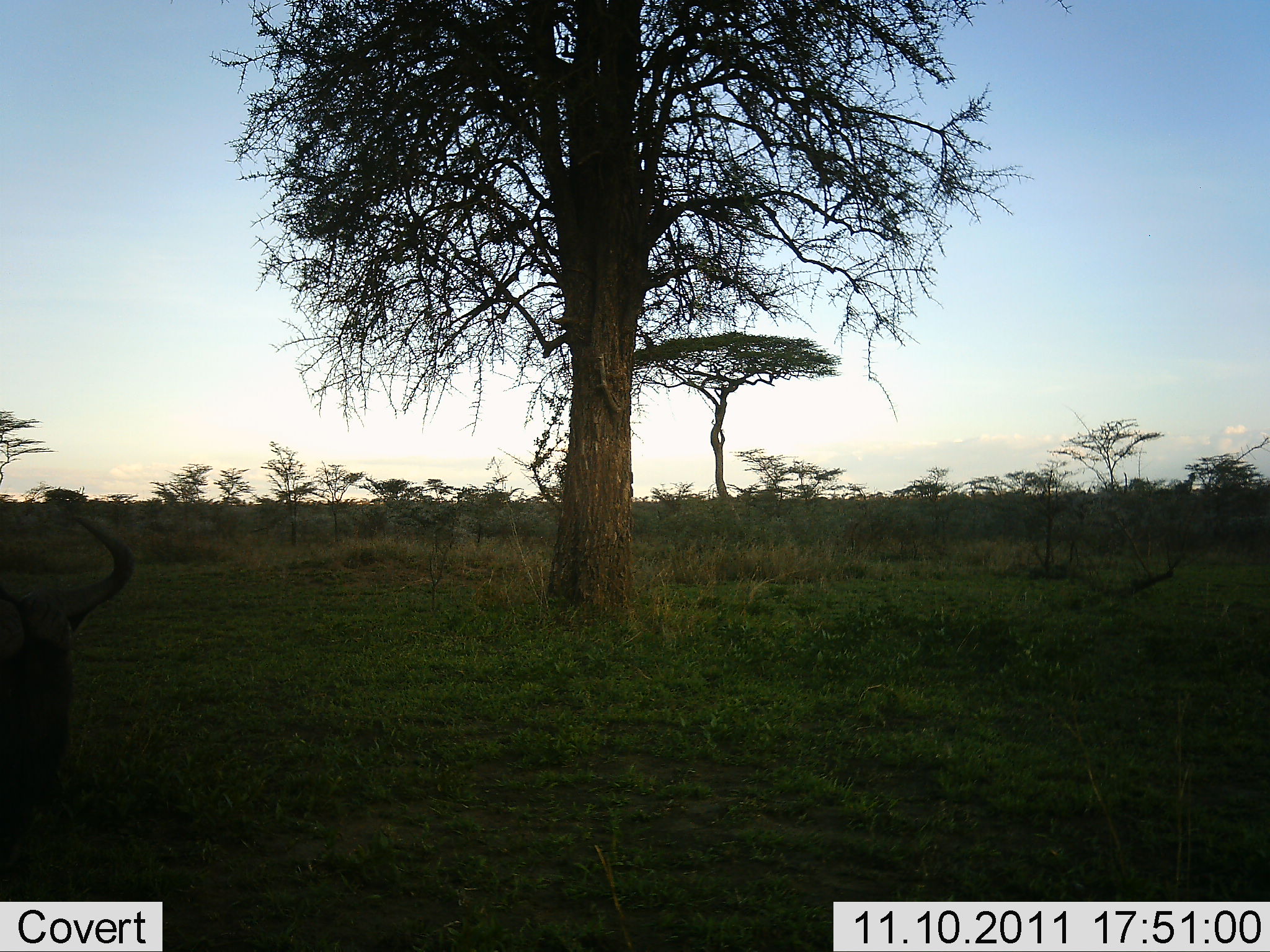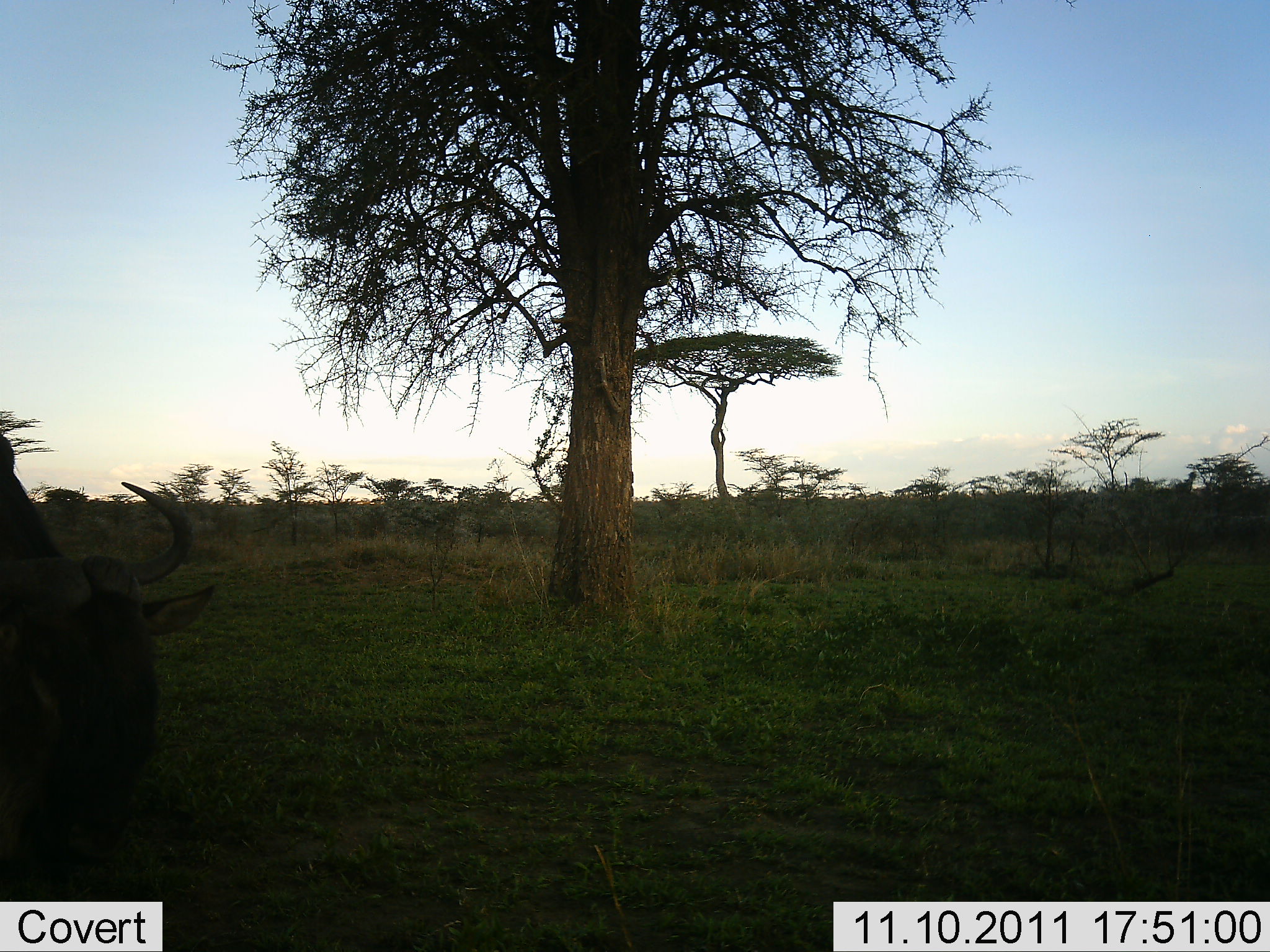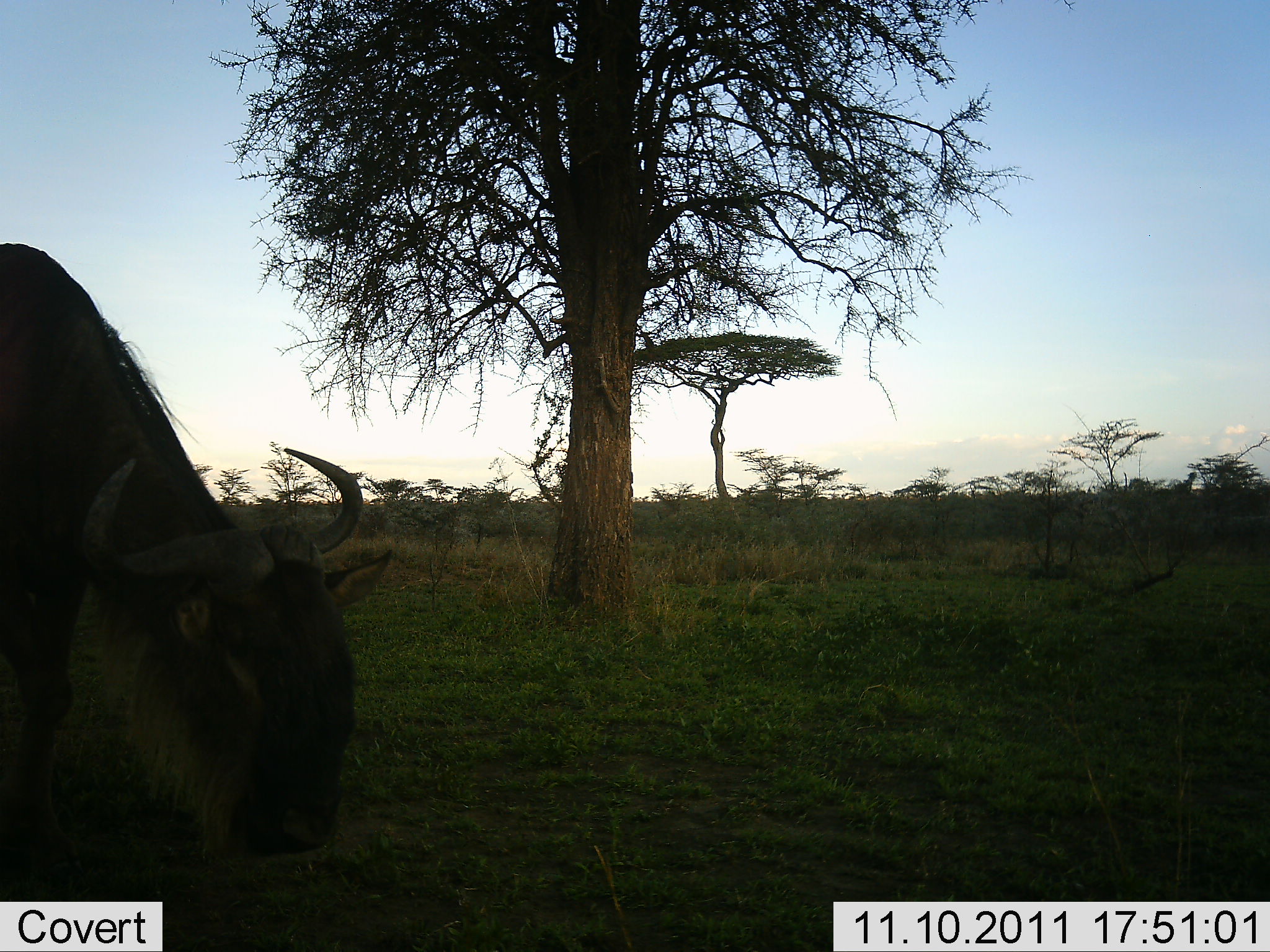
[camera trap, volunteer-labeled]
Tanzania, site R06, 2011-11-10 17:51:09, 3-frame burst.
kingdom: Animalia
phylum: Chordata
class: Mammalia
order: Artiodactyla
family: Bovidae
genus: Connochaetes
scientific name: Connochaetes taurinus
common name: blue wildebeest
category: wildebeest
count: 1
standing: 7%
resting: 0%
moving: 71%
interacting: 0%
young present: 0%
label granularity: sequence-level